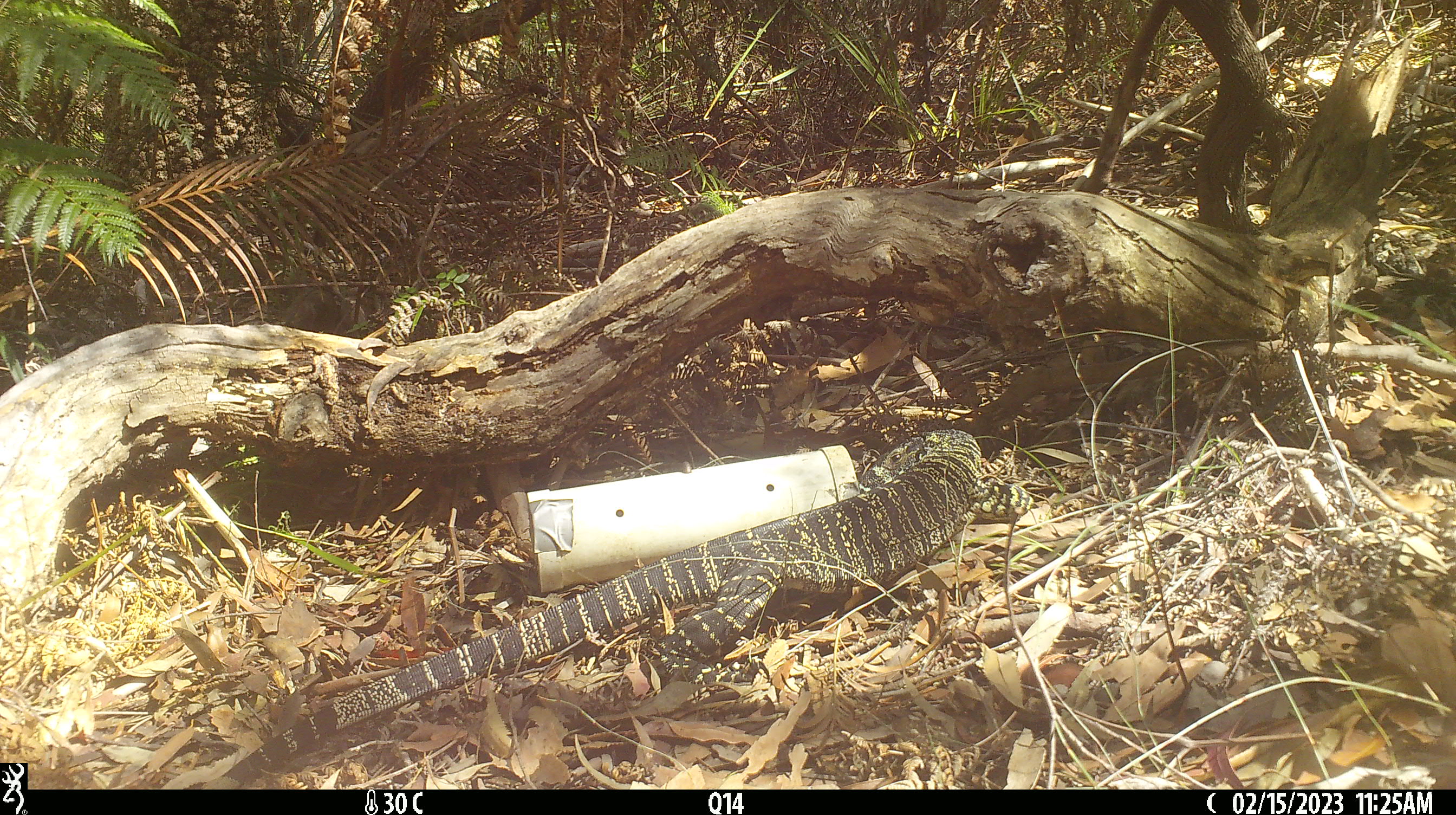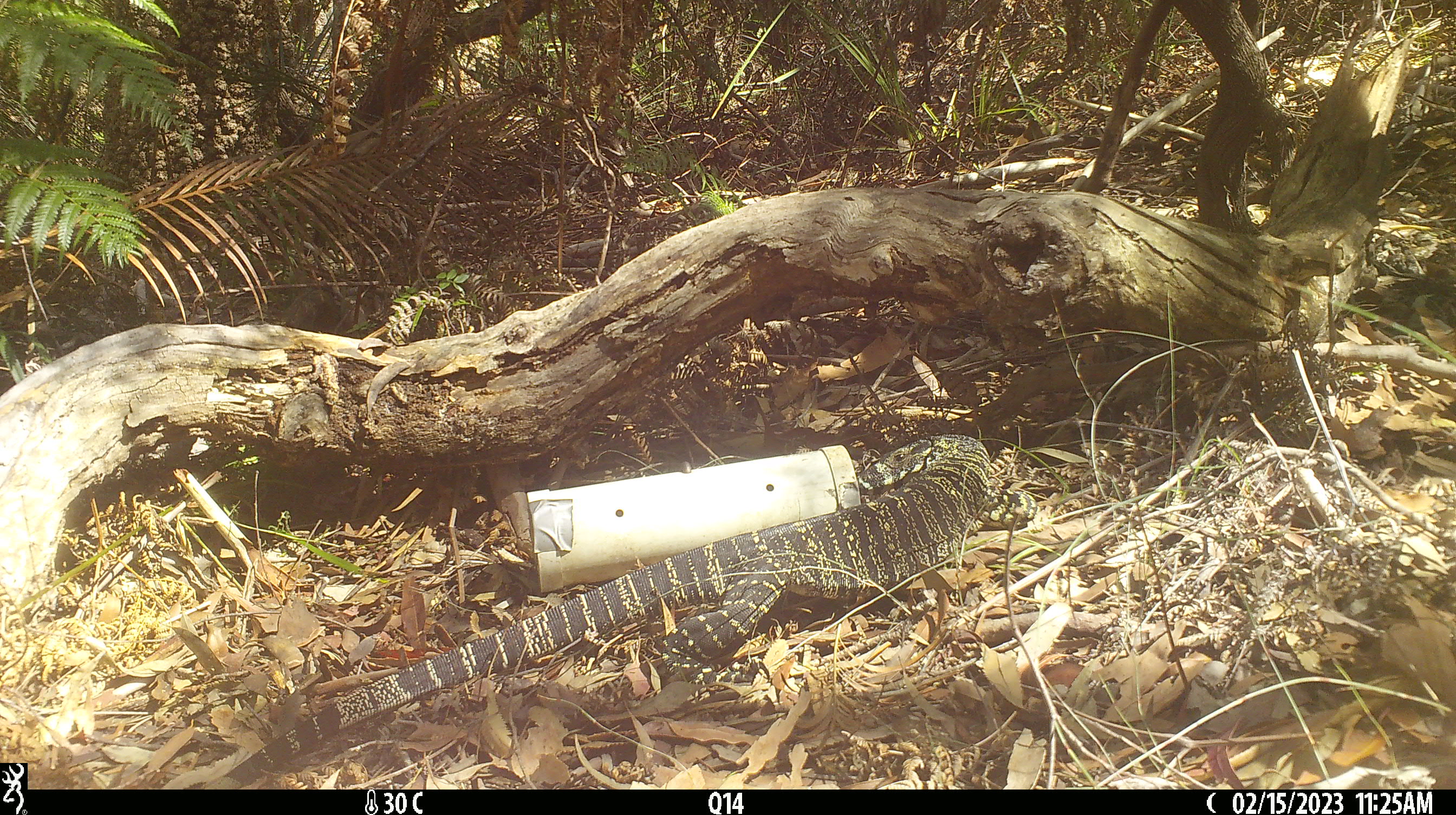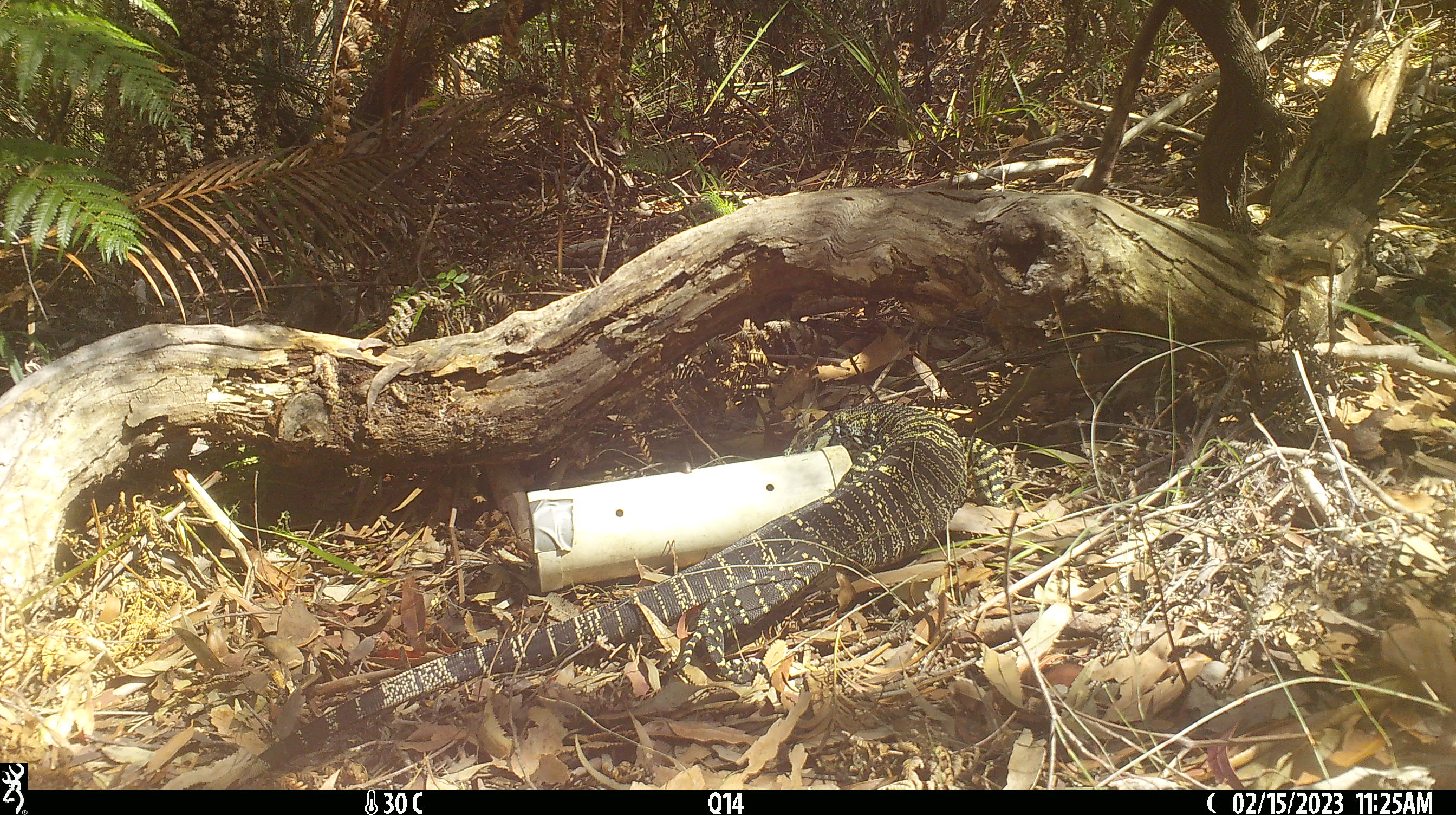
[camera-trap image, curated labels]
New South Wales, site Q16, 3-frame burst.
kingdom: Animalia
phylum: Chordata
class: Reptilia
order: Squamata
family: Varanidae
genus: Varanus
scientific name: Varanus varius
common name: lace monitor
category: goanna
Goanna (lace monitor) (Varanus varius).